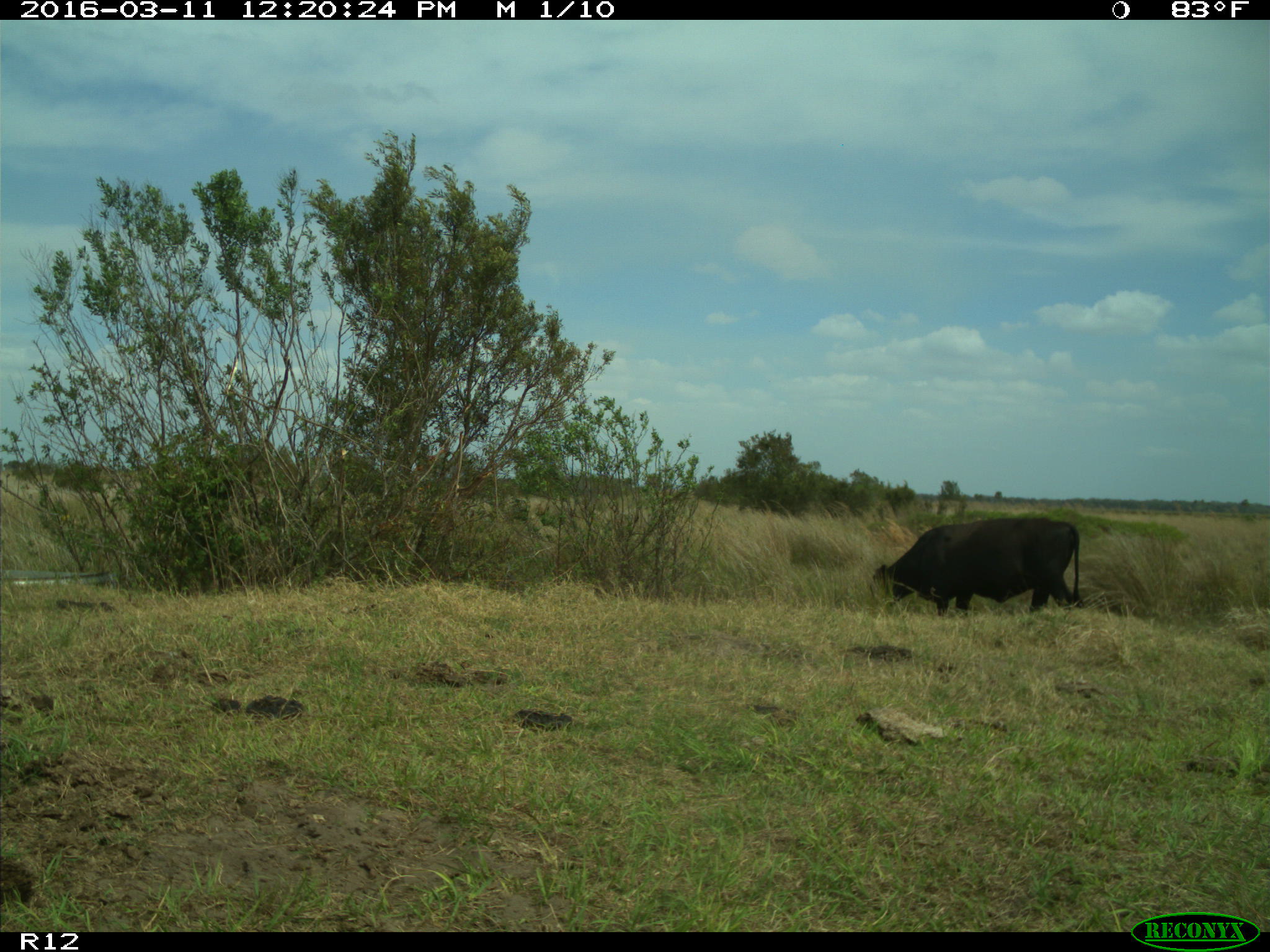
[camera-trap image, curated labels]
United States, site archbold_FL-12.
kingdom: Animalia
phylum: Chordata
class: Mammalia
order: Artiodactyla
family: Bovidae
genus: Bos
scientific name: Bos taurus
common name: domestic cow